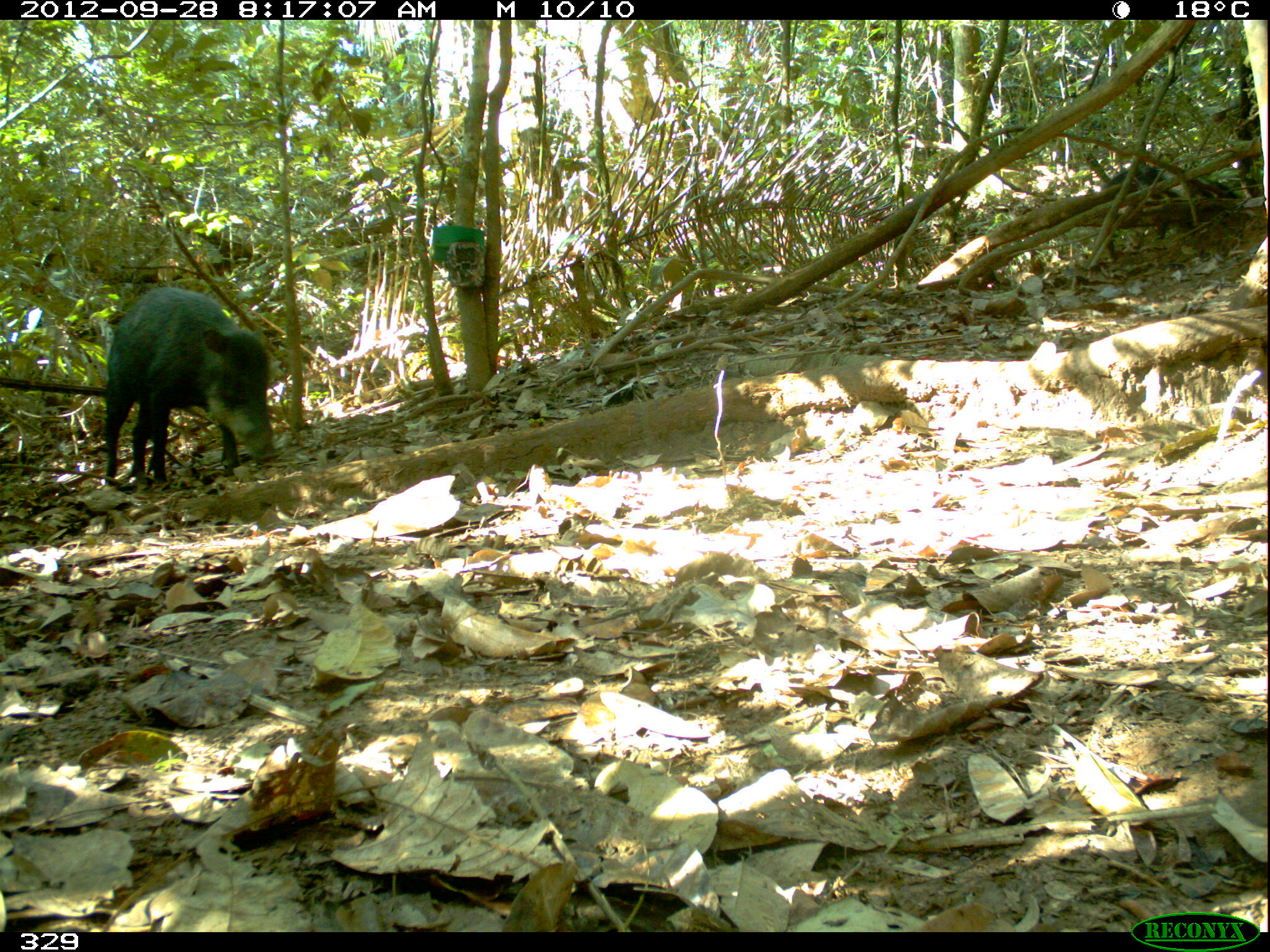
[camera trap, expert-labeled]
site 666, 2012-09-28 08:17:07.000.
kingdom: Animalia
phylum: Chordata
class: Mammalia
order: Artiodactyla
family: Tayassuidae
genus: Tayassu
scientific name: Tayassu pecari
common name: white-lipped peccary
Tayassu pecari (white-lipped peccary).